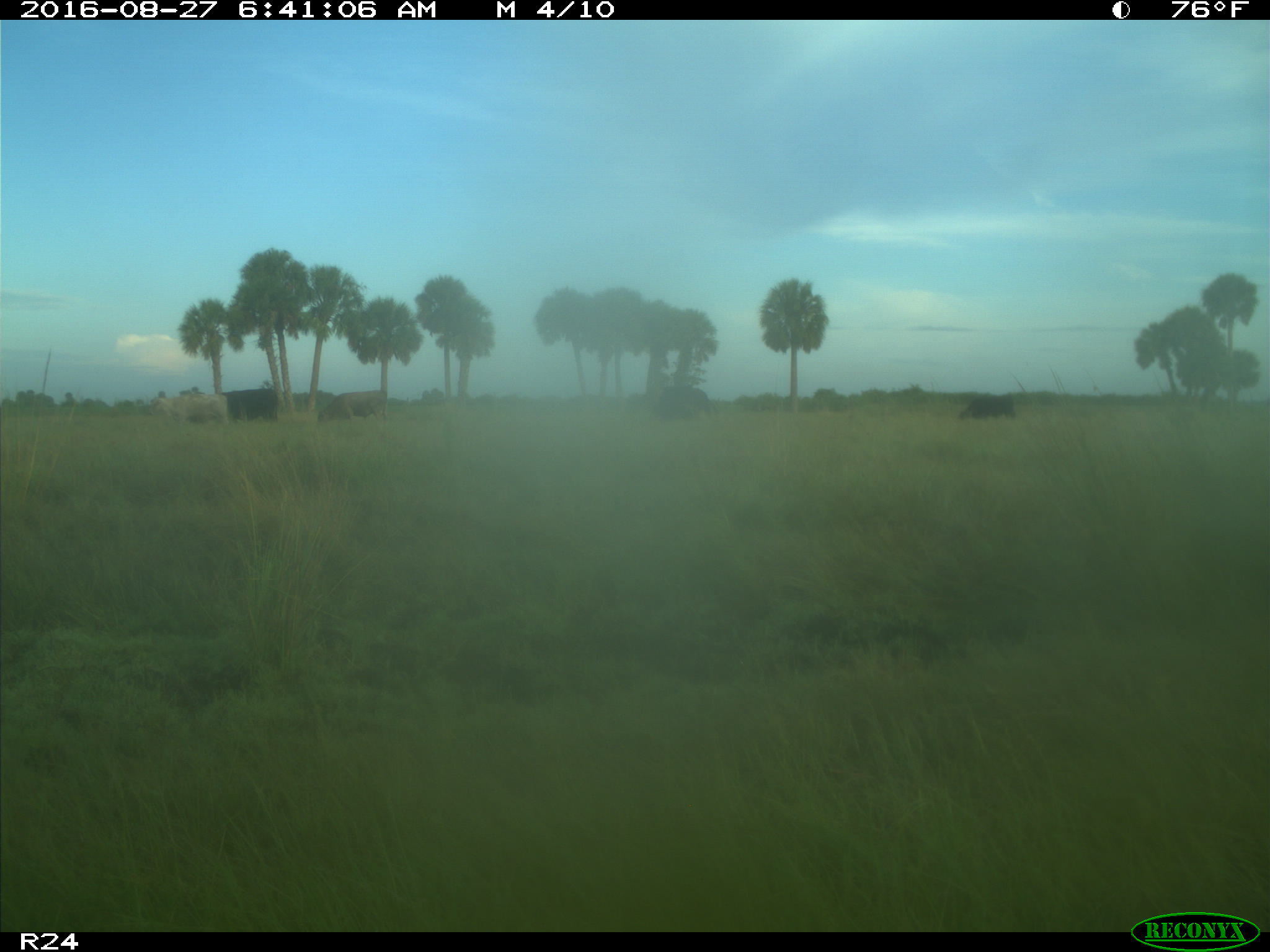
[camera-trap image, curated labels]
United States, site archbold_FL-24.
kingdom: Animalia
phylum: Chordata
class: Mammalia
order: Artiodactyla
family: Bovidae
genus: Bos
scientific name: Bos taurus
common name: domestic cow